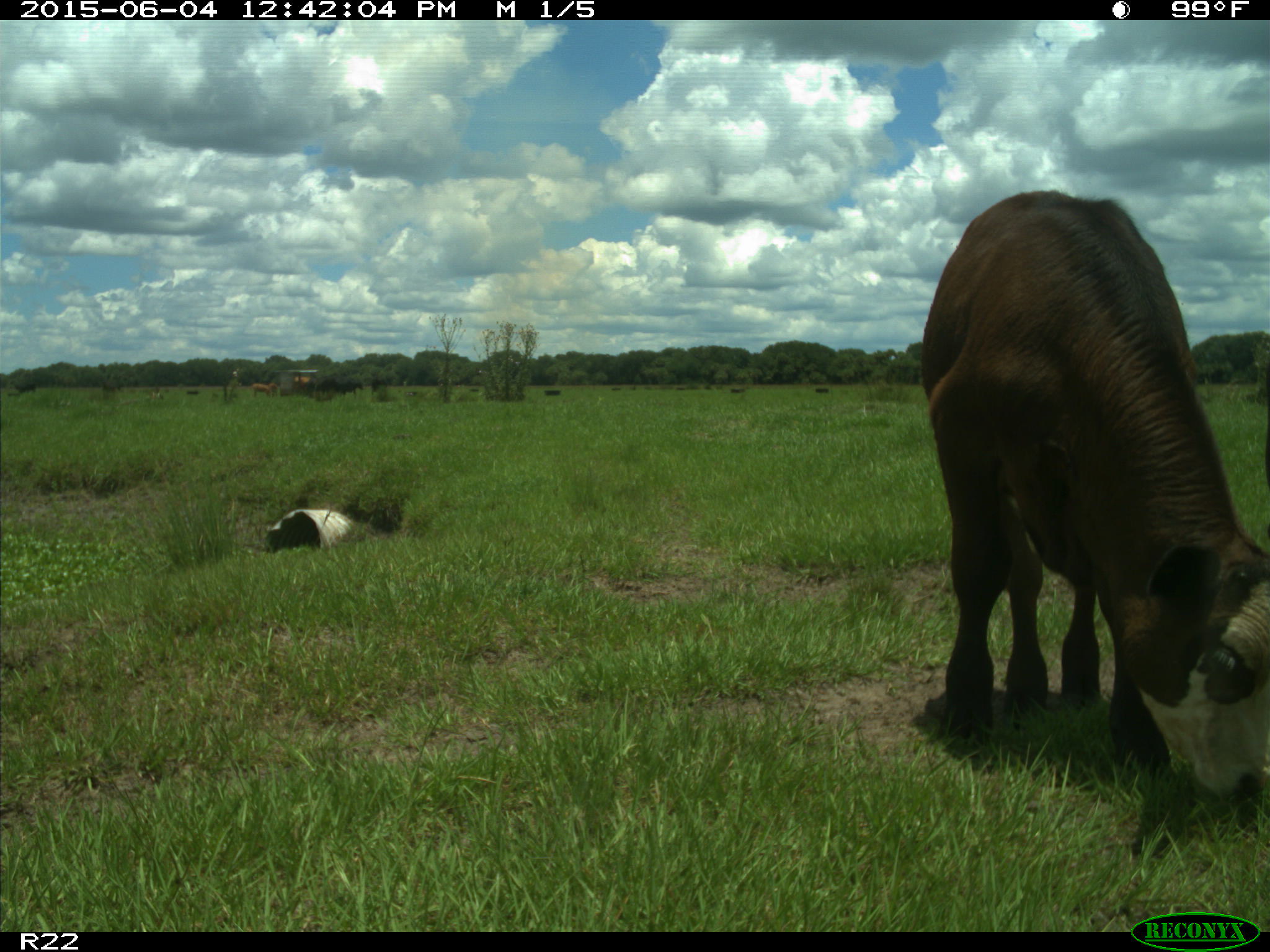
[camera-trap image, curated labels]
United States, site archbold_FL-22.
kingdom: Animalia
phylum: Chordata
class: Mammalia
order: Artiodactyla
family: Bovidae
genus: Bos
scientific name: Bos taurus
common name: domestic cow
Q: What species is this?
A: Bos taurus (domestic cow).